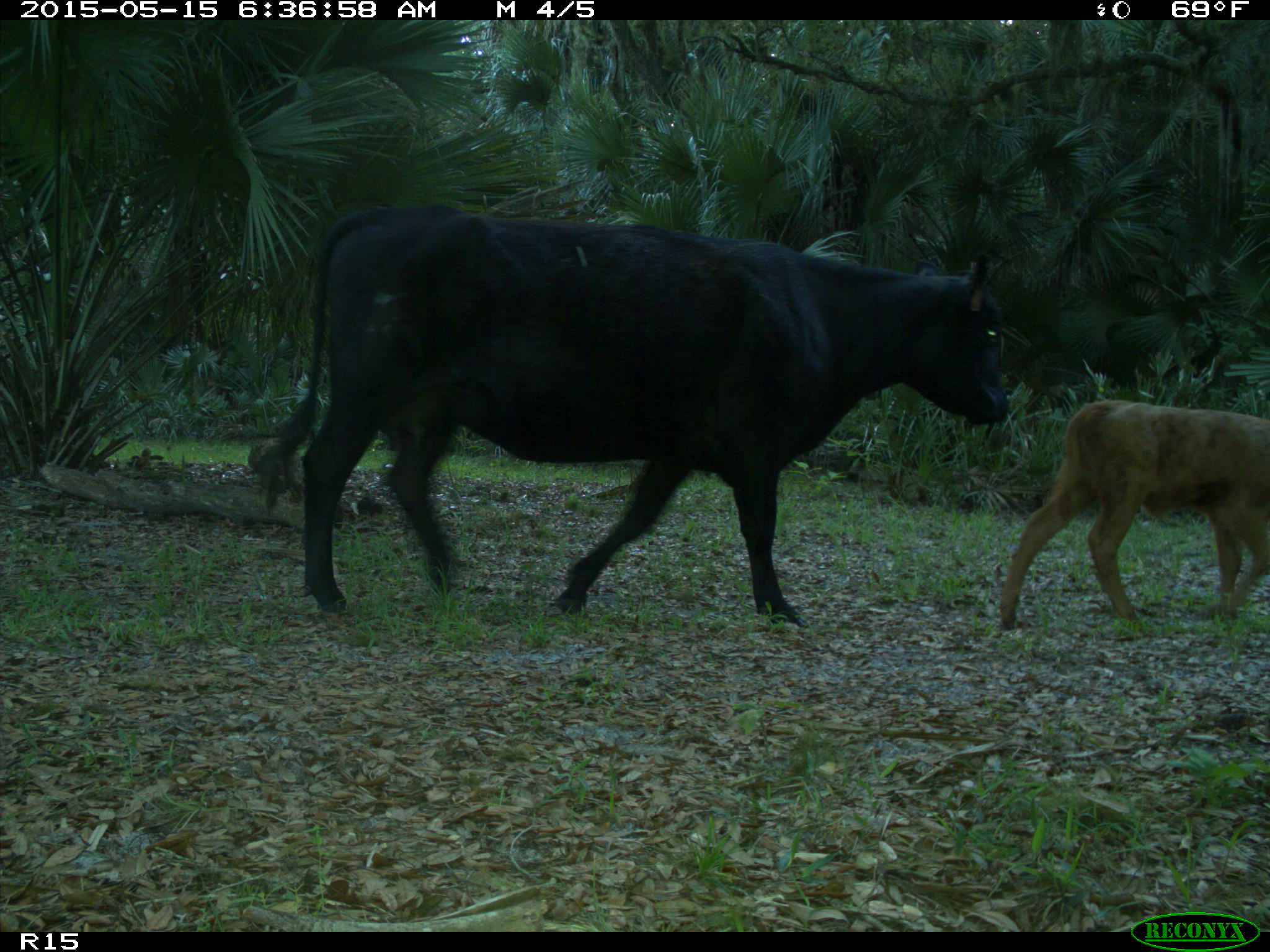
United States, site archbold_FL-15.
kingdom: Animalia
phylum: Chordata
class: Mammalia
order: Artiodactyla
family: Bovidae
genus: Bos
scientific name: Bos taurus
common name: domestic cow